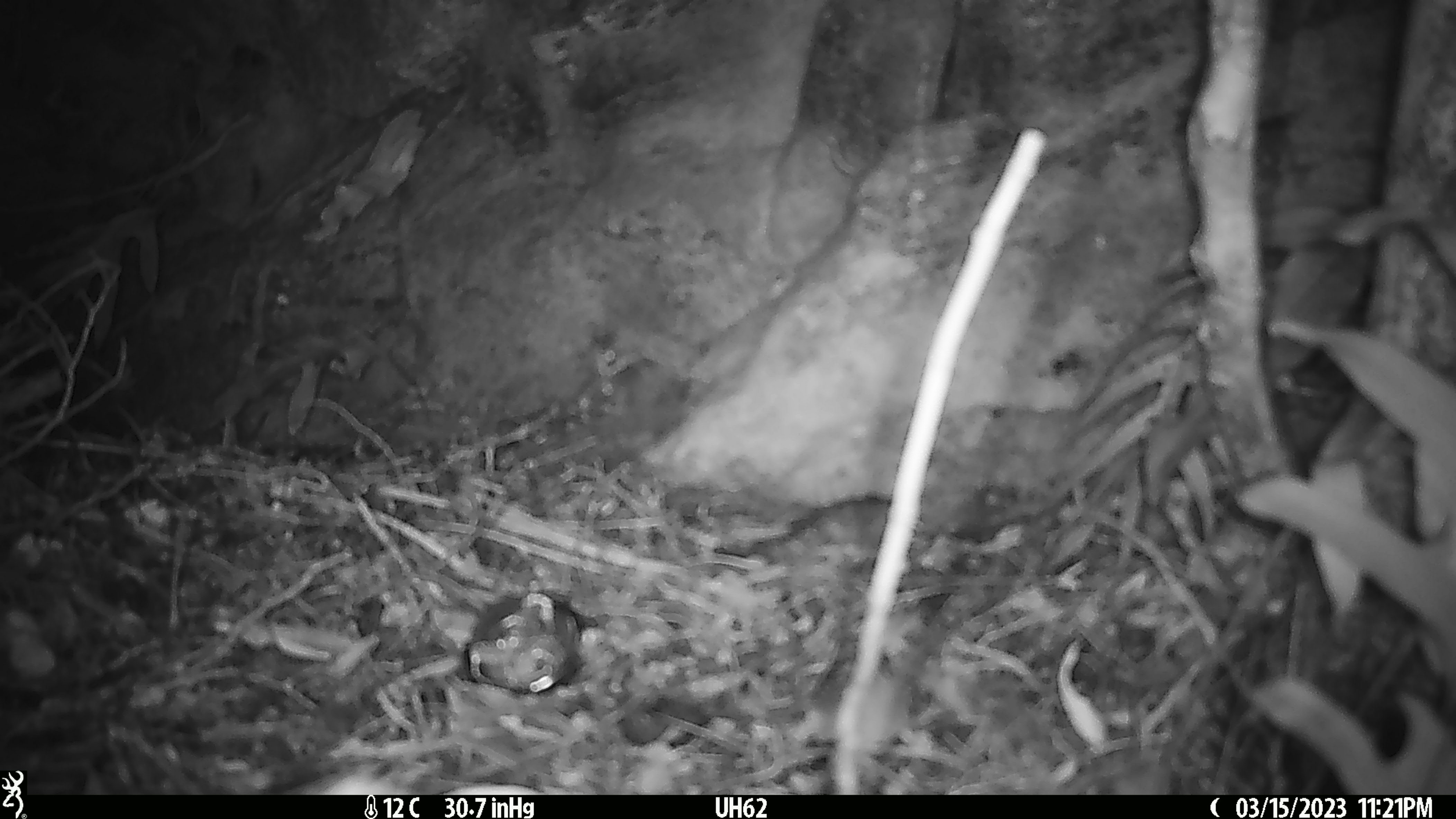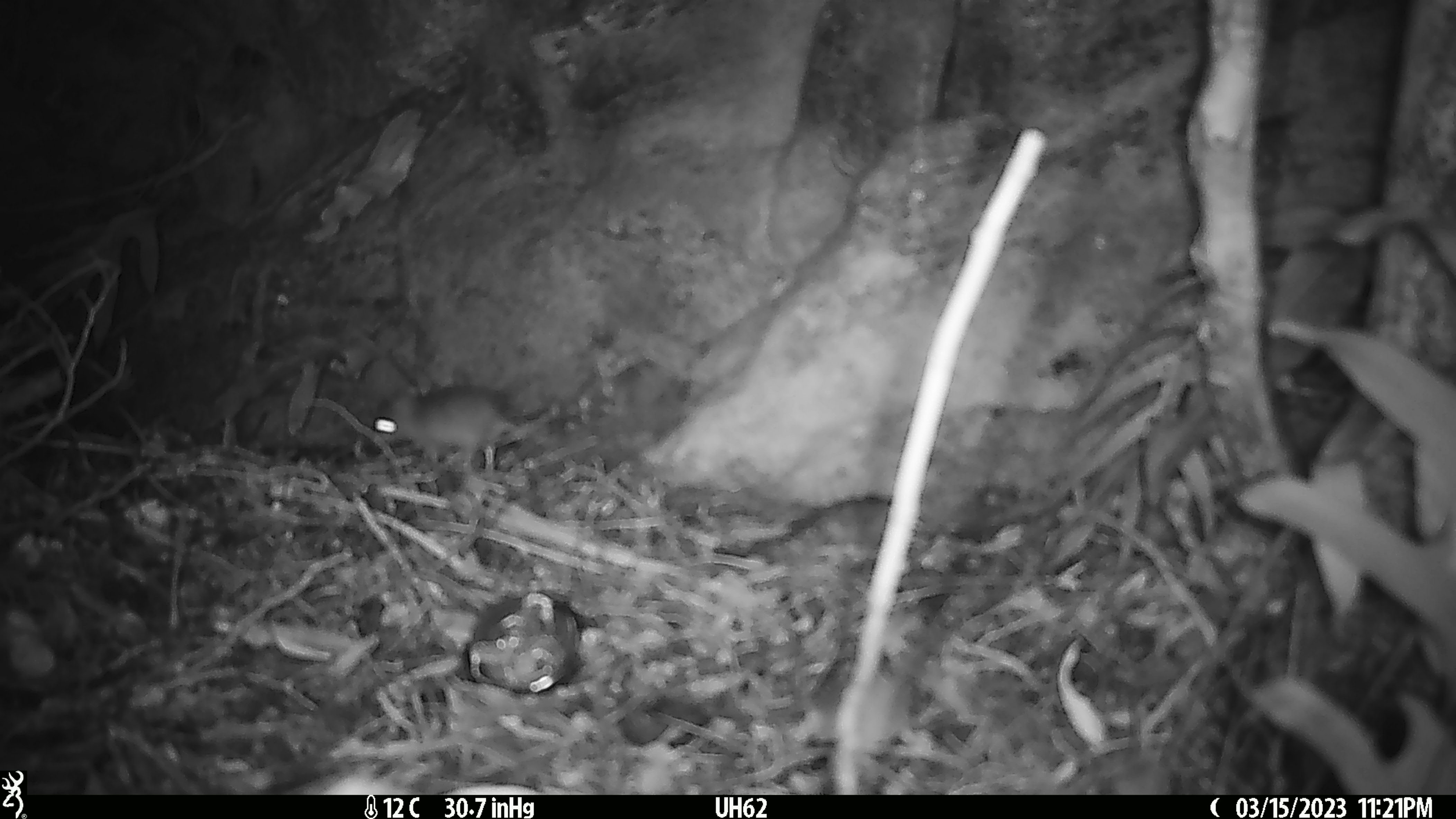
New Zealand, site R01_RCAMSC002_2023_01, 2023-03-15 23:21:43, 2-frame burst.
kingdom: Animalia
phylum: Chordata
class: Mammalia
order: Rodentia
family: Muridae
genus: Mus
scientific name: Mus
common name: mouse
Mouse (Mus).